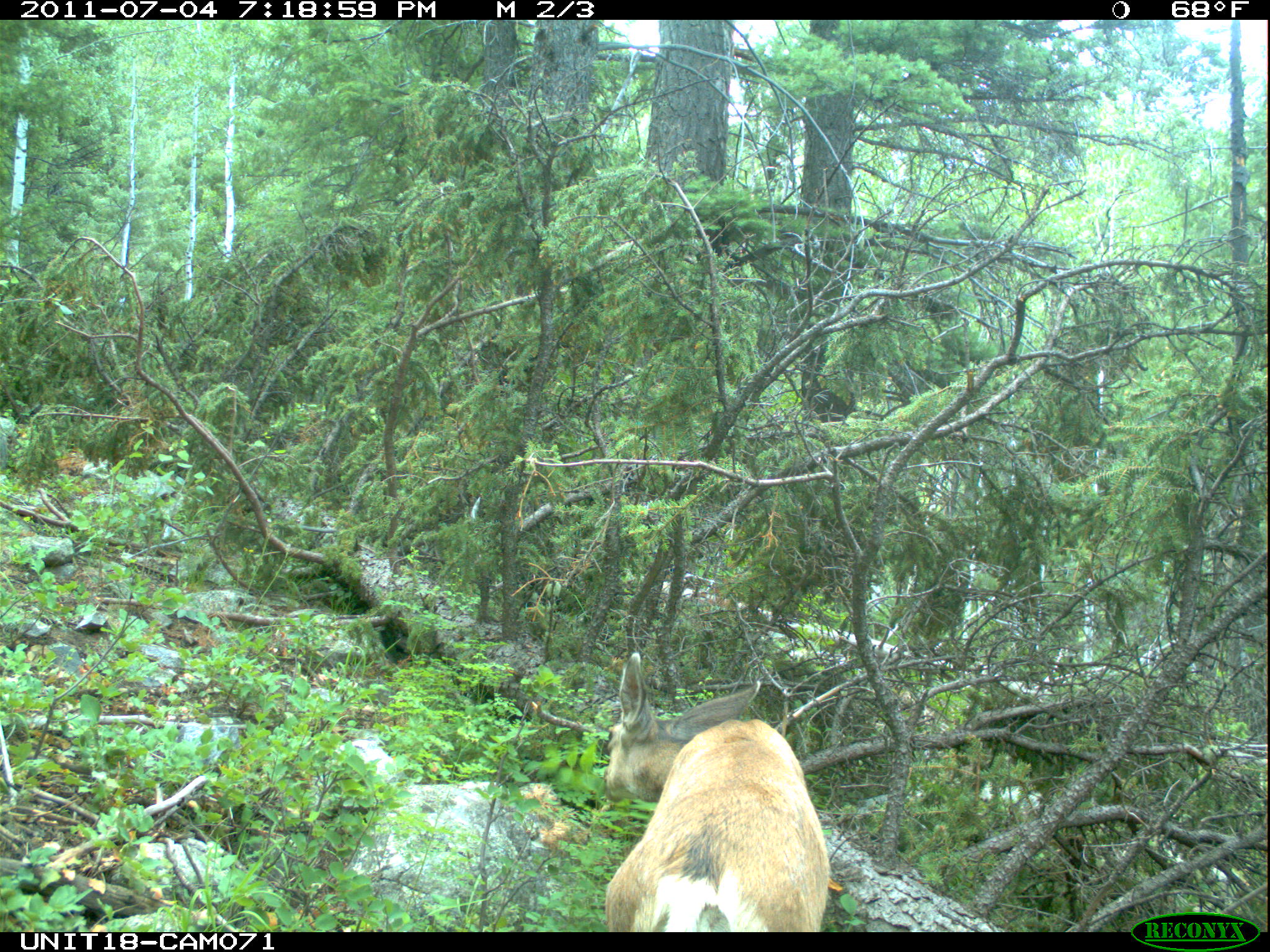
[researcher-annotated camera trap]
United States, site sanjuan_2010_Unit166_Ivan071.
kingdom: Animalia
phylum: Chordata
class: Mammalia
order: Artiodactyla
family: Cervidae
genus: Odocoileus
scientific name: Odocoileus hemionus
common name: mule deer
Odocoileus hemionus (mule deer).